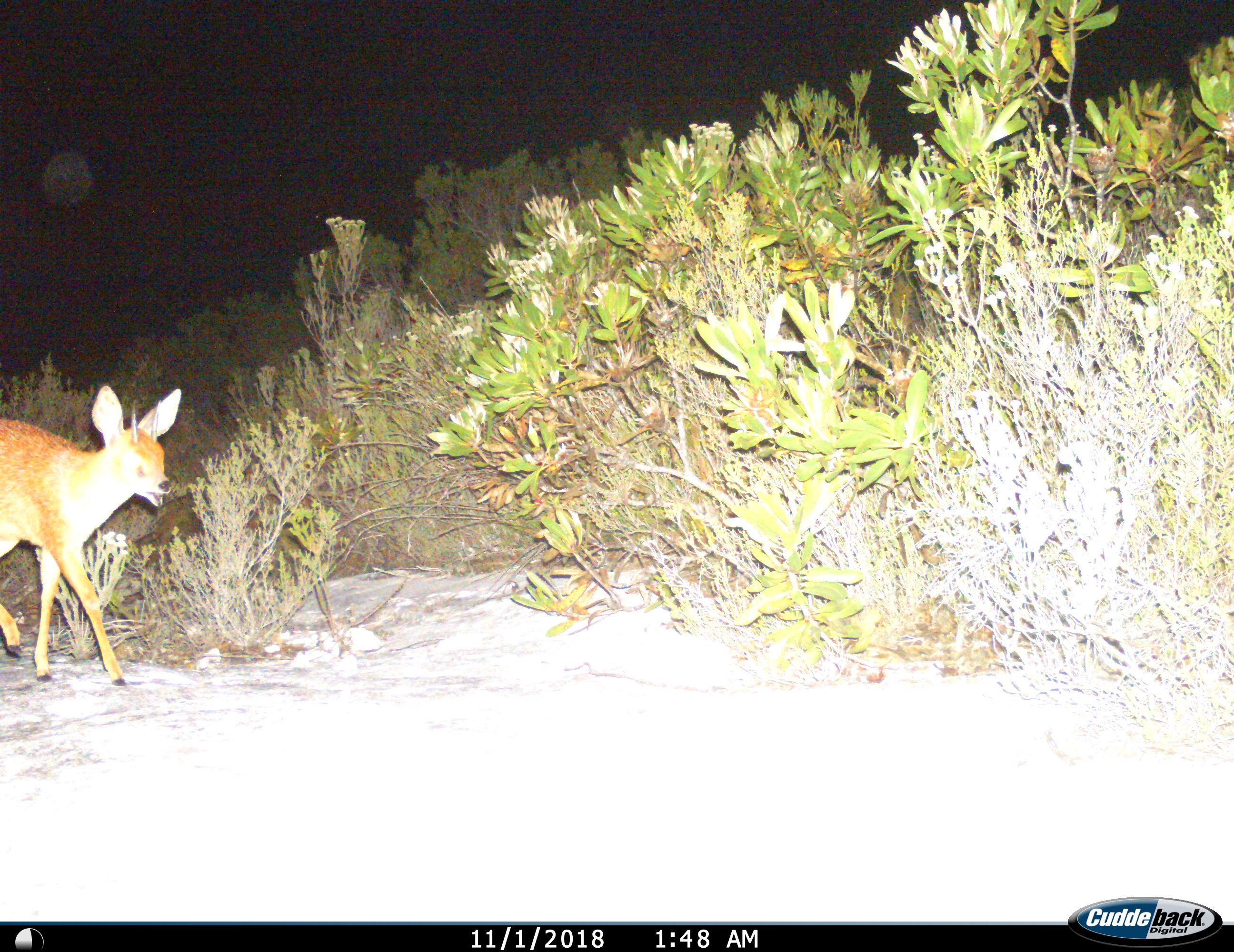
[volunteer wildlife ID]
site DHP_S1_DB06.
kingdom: Animalia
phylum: Chordata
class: Mammalia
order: Artiodactyla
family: Bovidae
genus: Raphicerus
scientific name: Raphicerus melanotis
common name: grysbok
Grysbok (Raphicerus melanotis), count 1. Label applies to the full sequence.